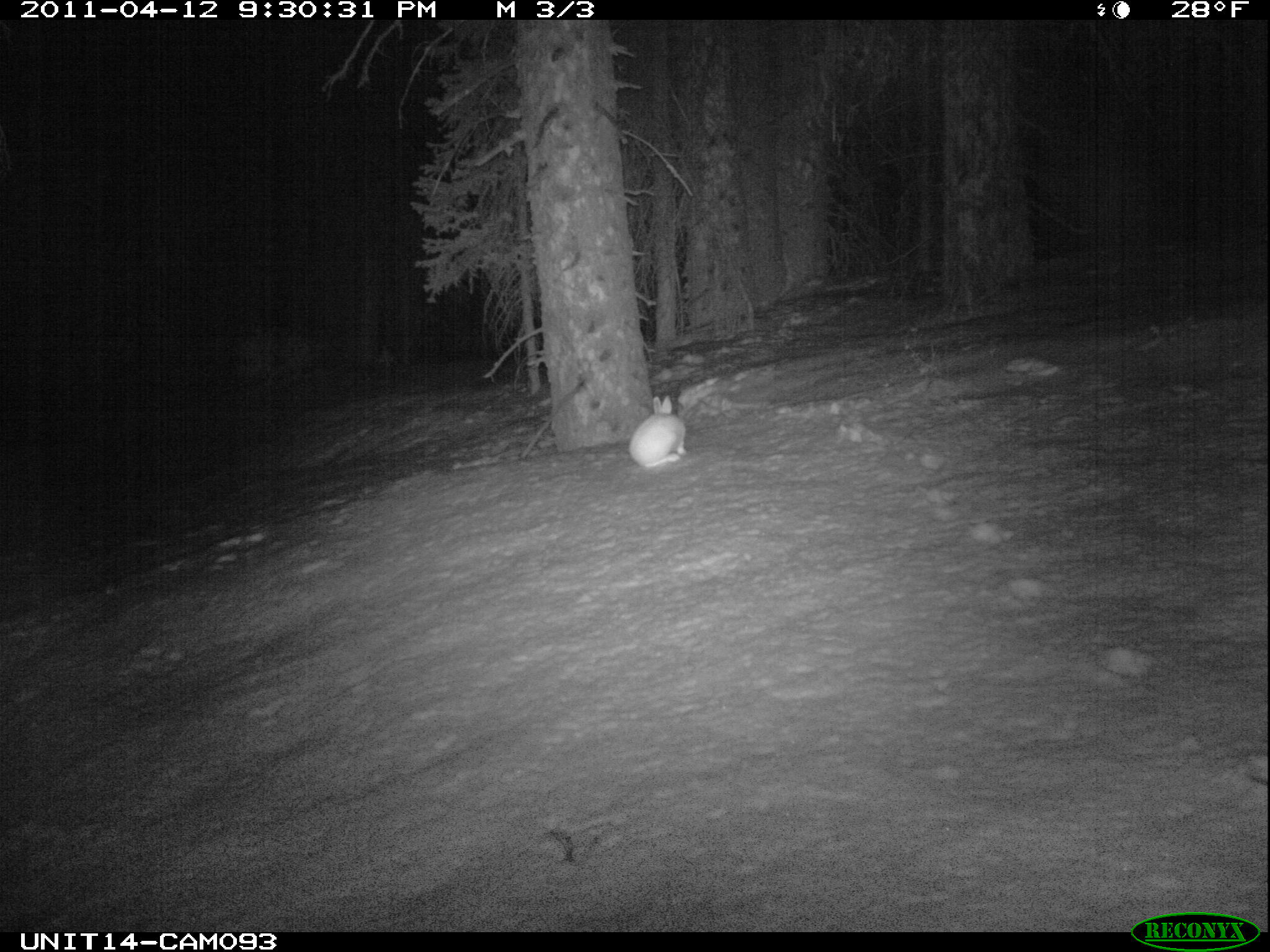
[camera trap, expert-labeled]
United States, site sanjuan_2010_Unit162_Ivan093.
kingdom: Animalia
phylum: Chordata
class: Mammalia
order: Lagomorpha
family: Leporidae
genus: Lepus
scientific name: Lepus americanus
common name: snowshoe hare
Lepus americanus (snowshoe hare).